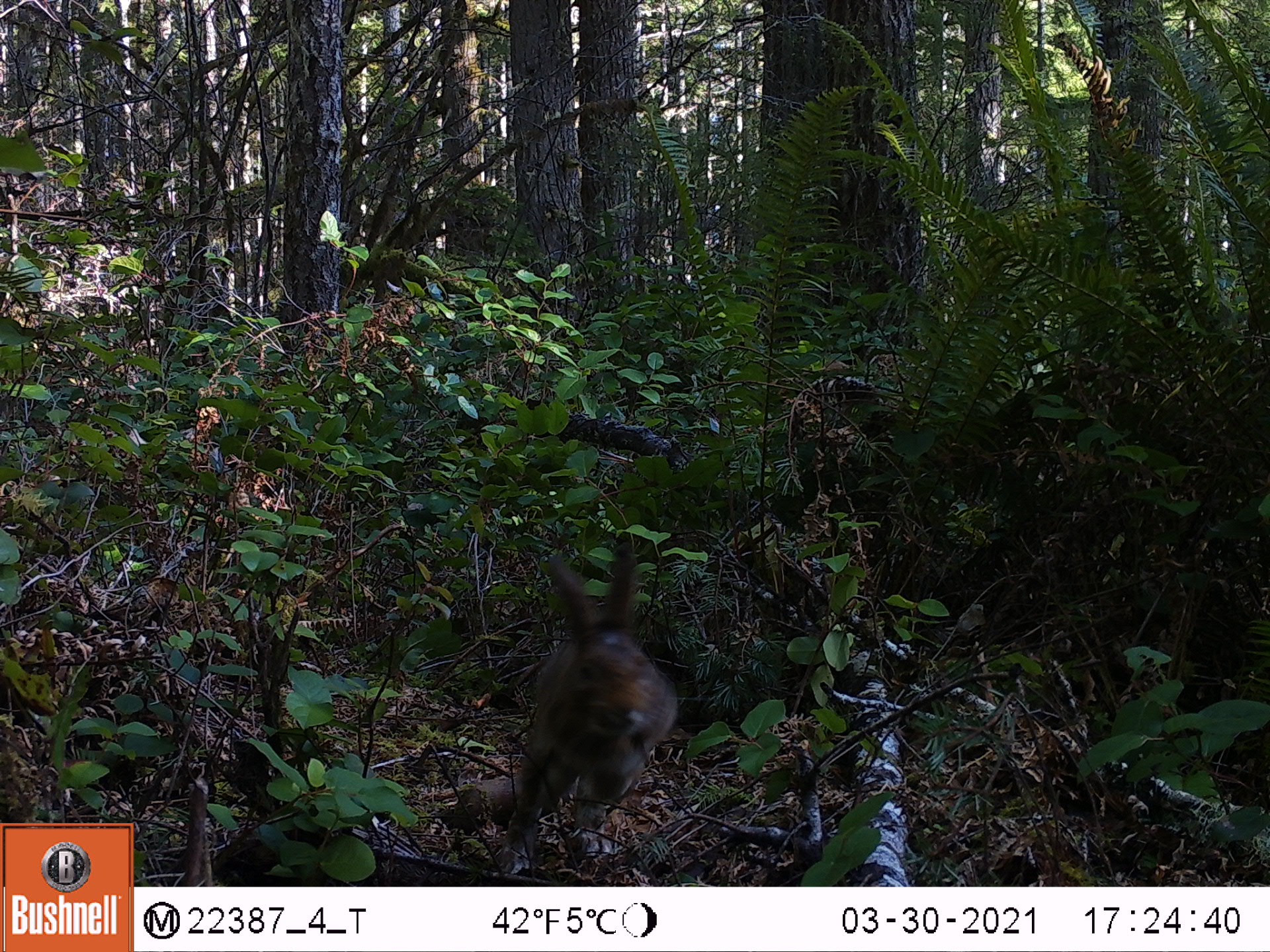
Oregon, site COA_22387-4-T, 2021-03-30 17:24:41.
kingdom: Animalia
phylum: Chordata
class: Mammalia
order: Lagomorpha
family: Leporidae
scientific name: Leporidae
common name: hares and rabbits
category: leporidae family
Leporidae family (hares and rabbits) (Leporidae).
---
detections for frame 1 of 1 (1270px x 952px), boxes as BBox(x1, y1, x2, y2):
leporidae family: BBox(497, 532, 678, 860)